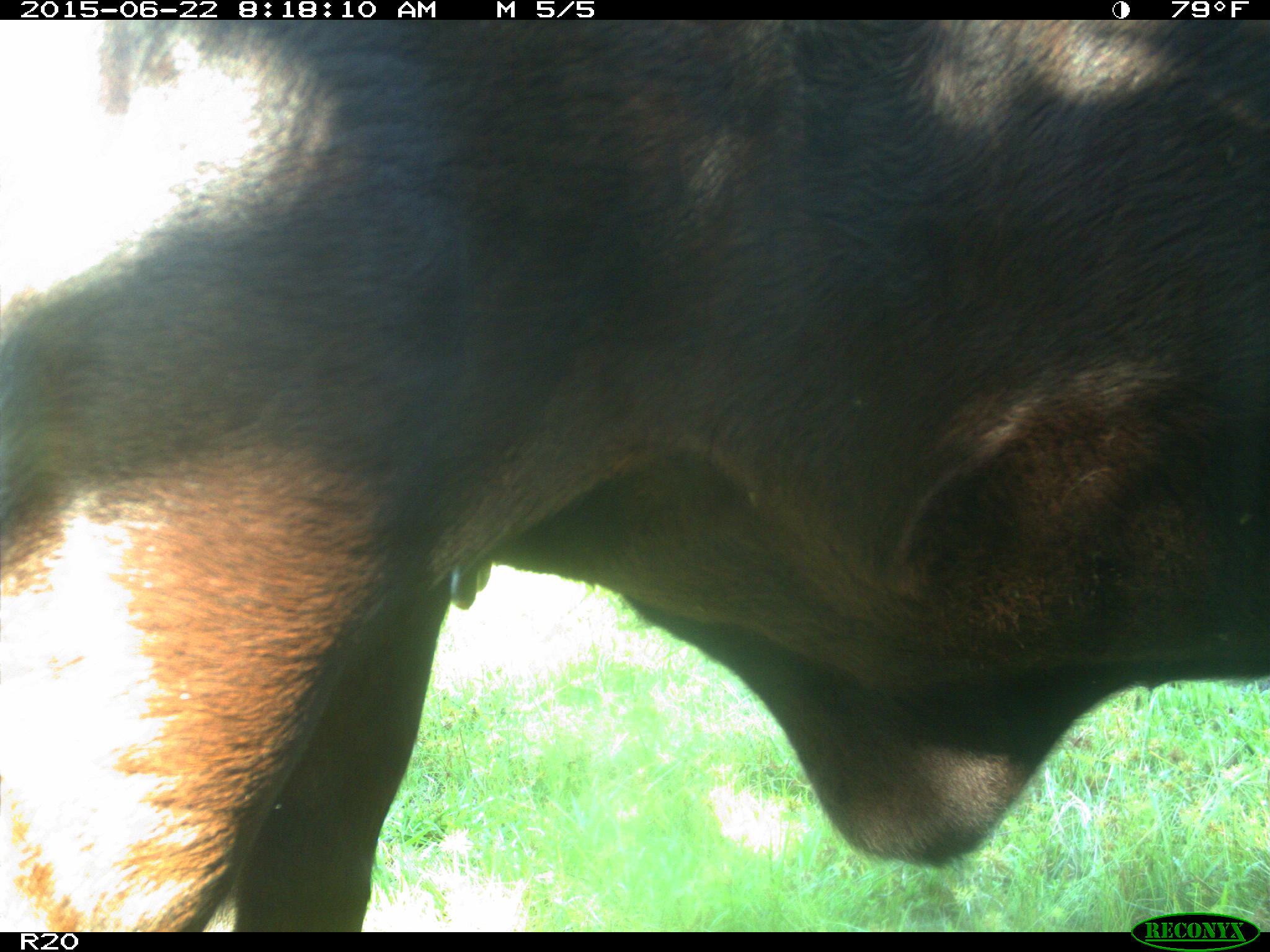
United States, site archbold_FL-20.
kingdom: Animalia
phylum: Chordata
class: Mammalia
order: Artiodactyla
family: Bovidae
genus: Bos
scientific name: Bos taurus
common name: domestic cow